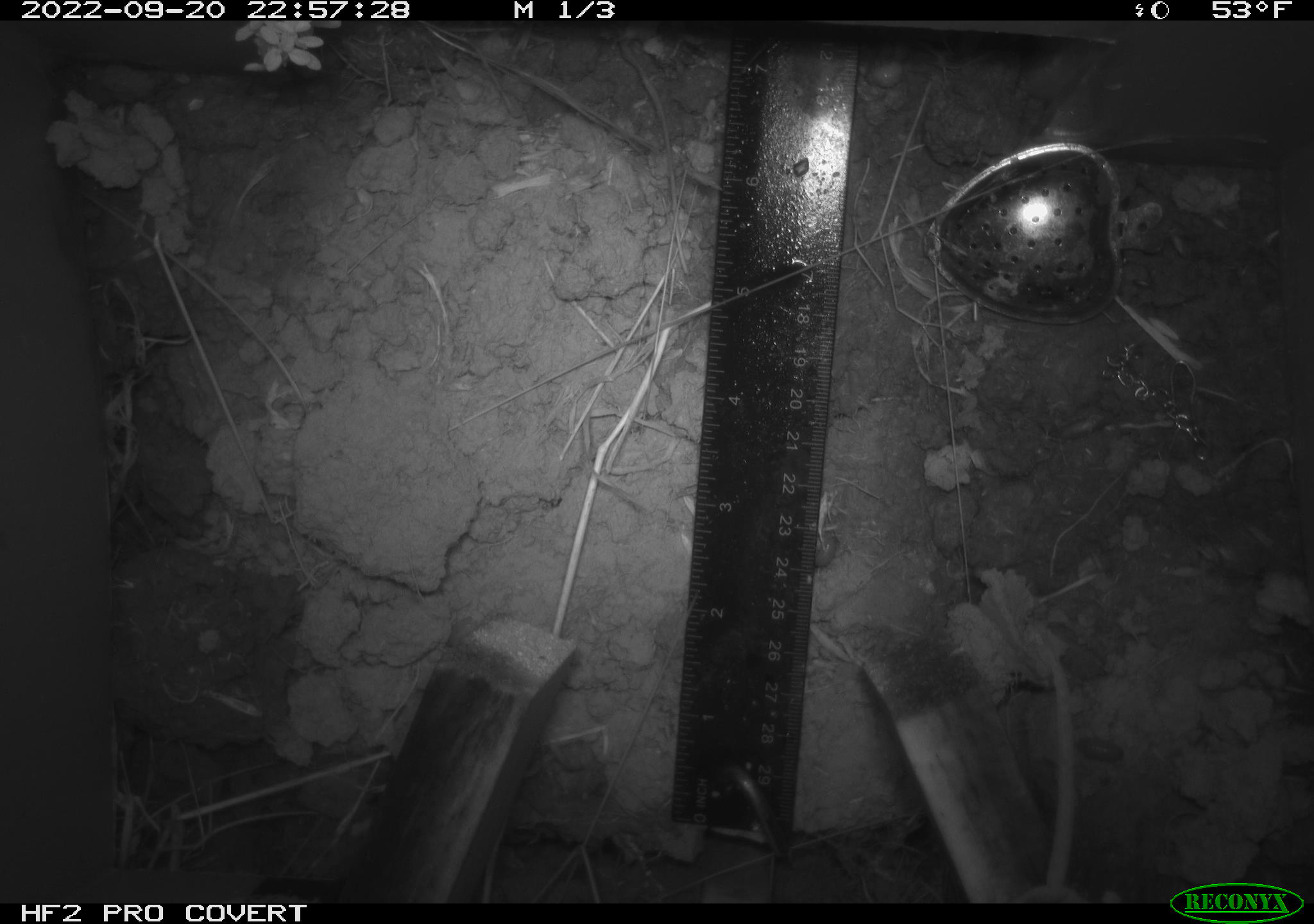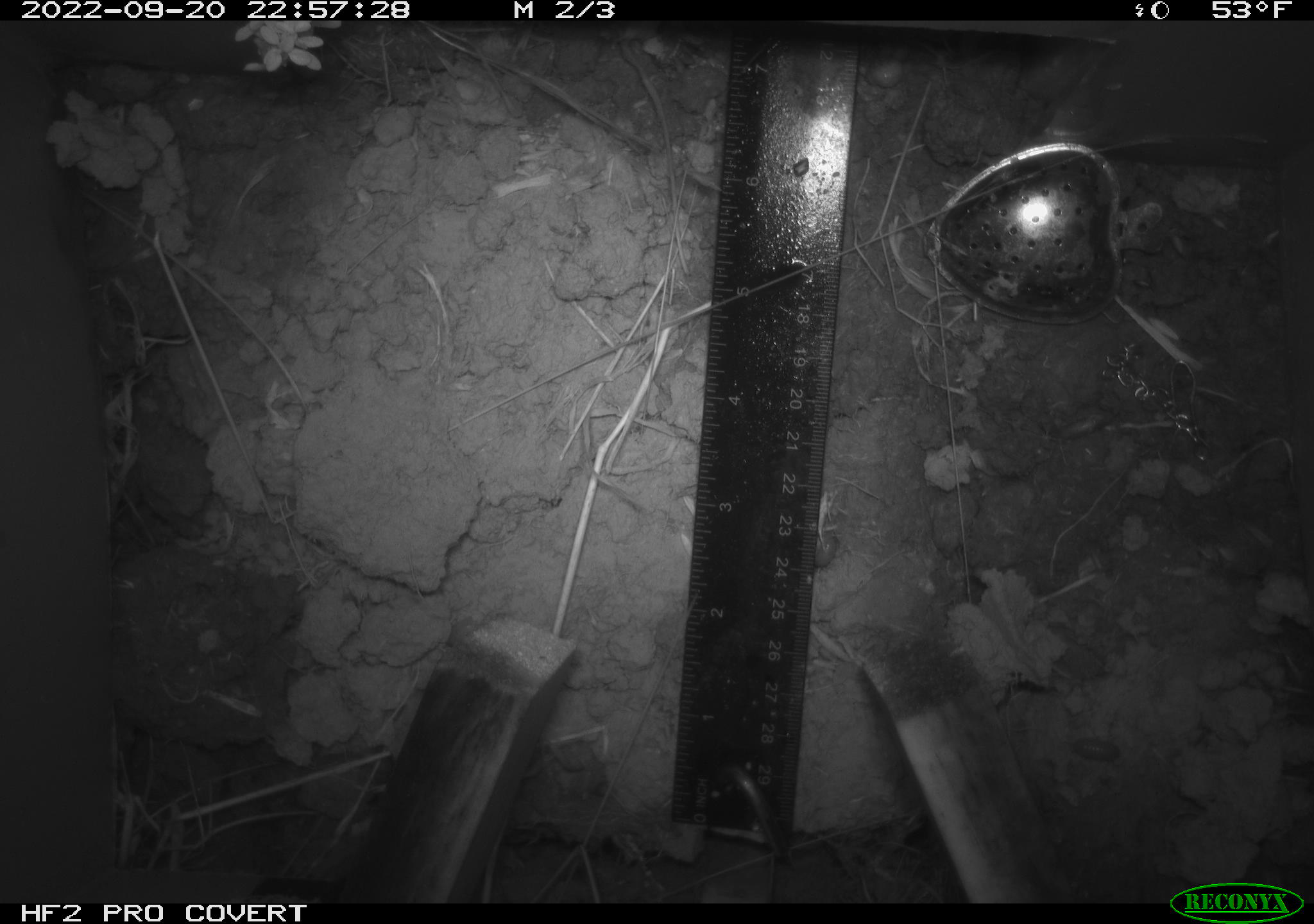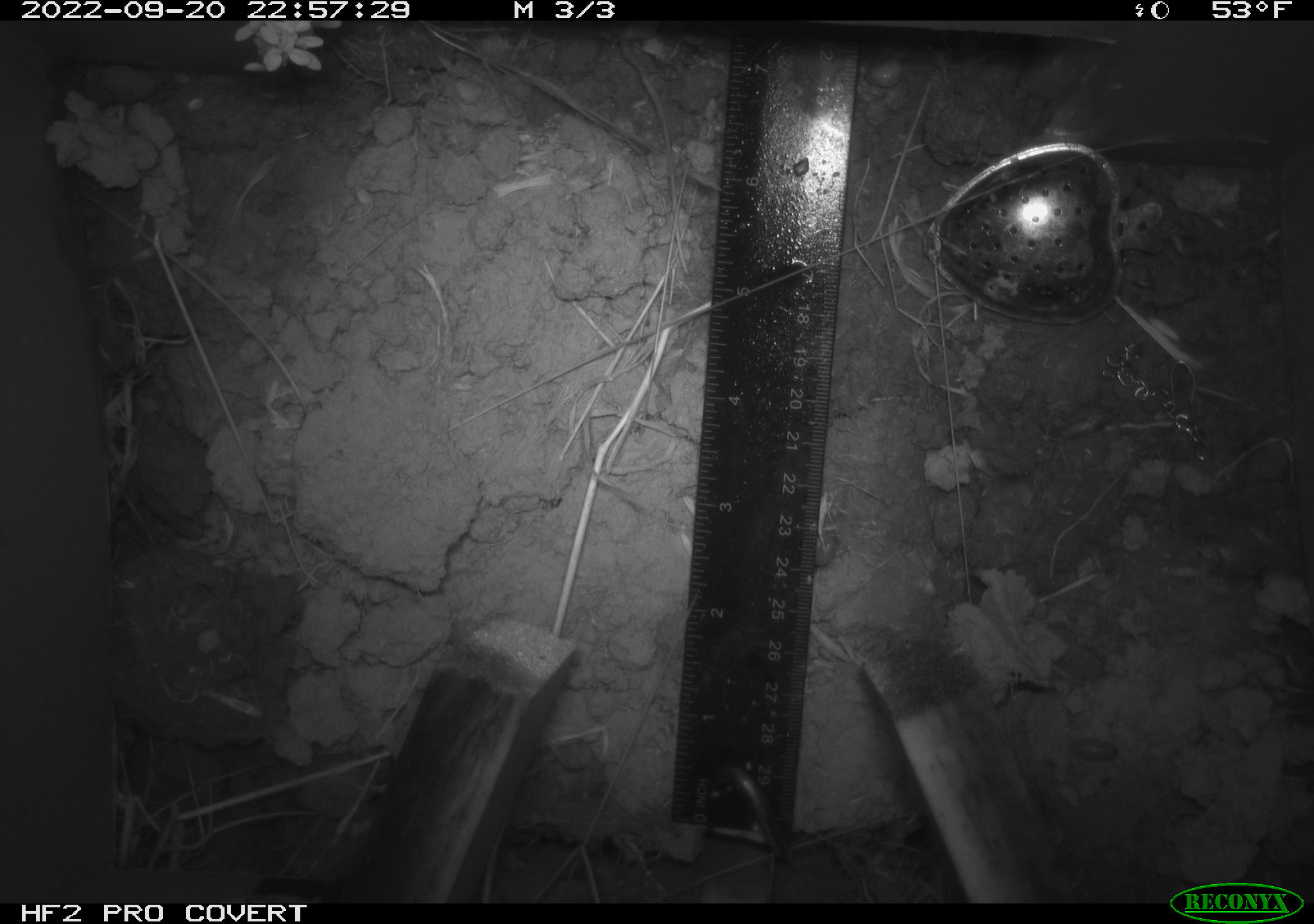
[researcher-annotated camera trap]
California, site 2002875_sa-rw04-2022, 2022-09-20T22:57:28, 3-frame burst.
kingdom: Animalia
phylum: Chordata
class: Mammalia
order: Rodentia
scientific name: Rodentia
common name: mouse species